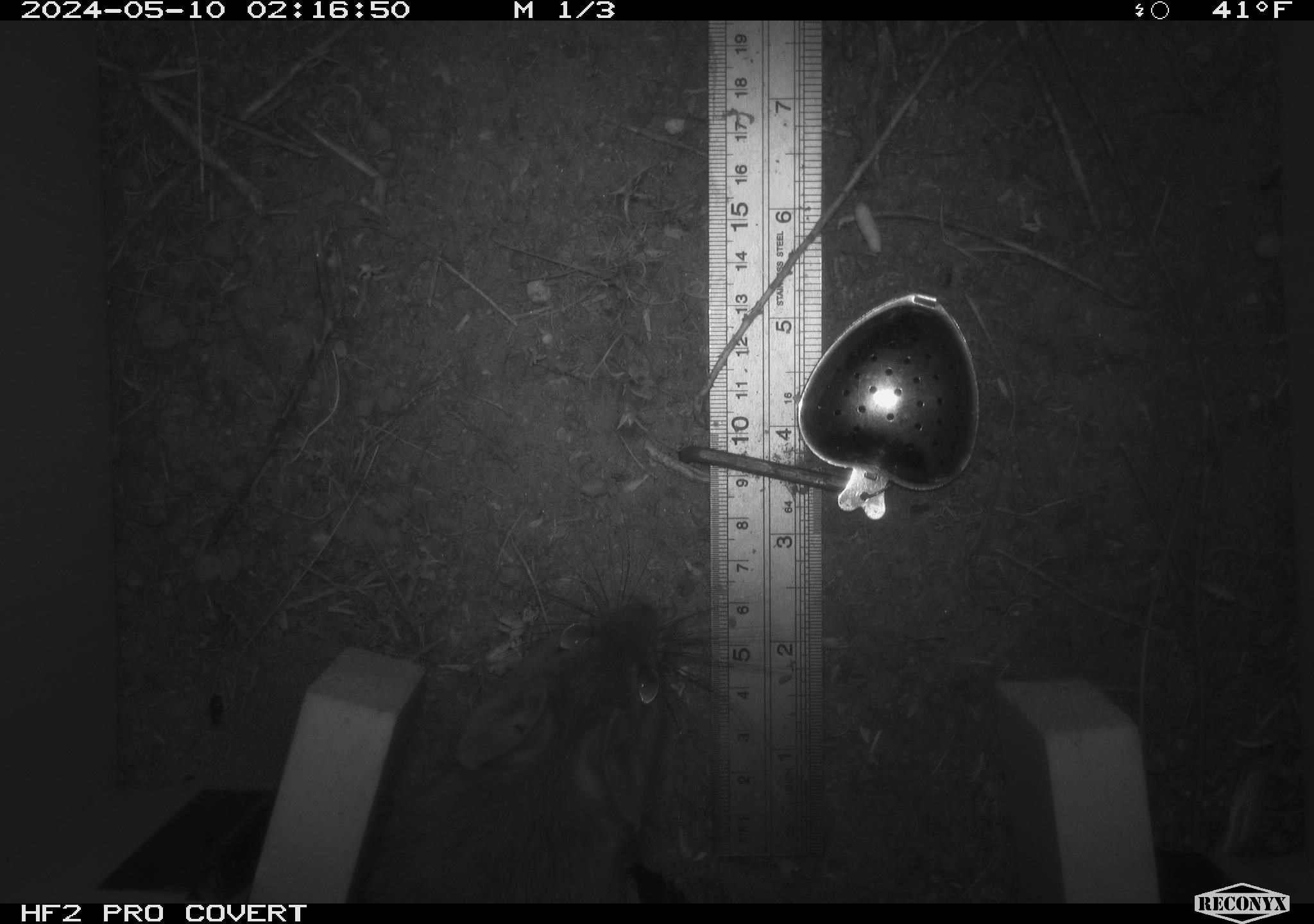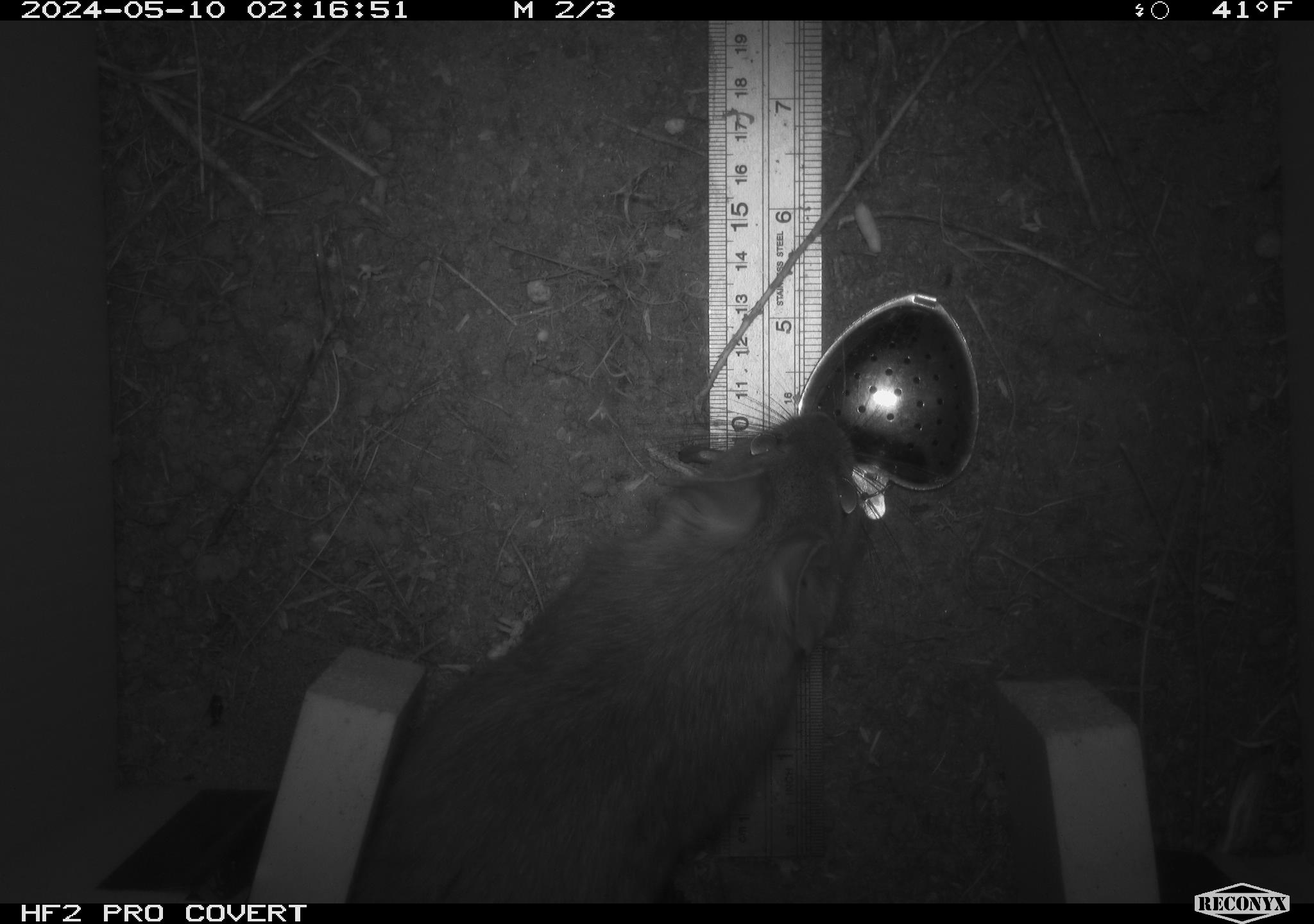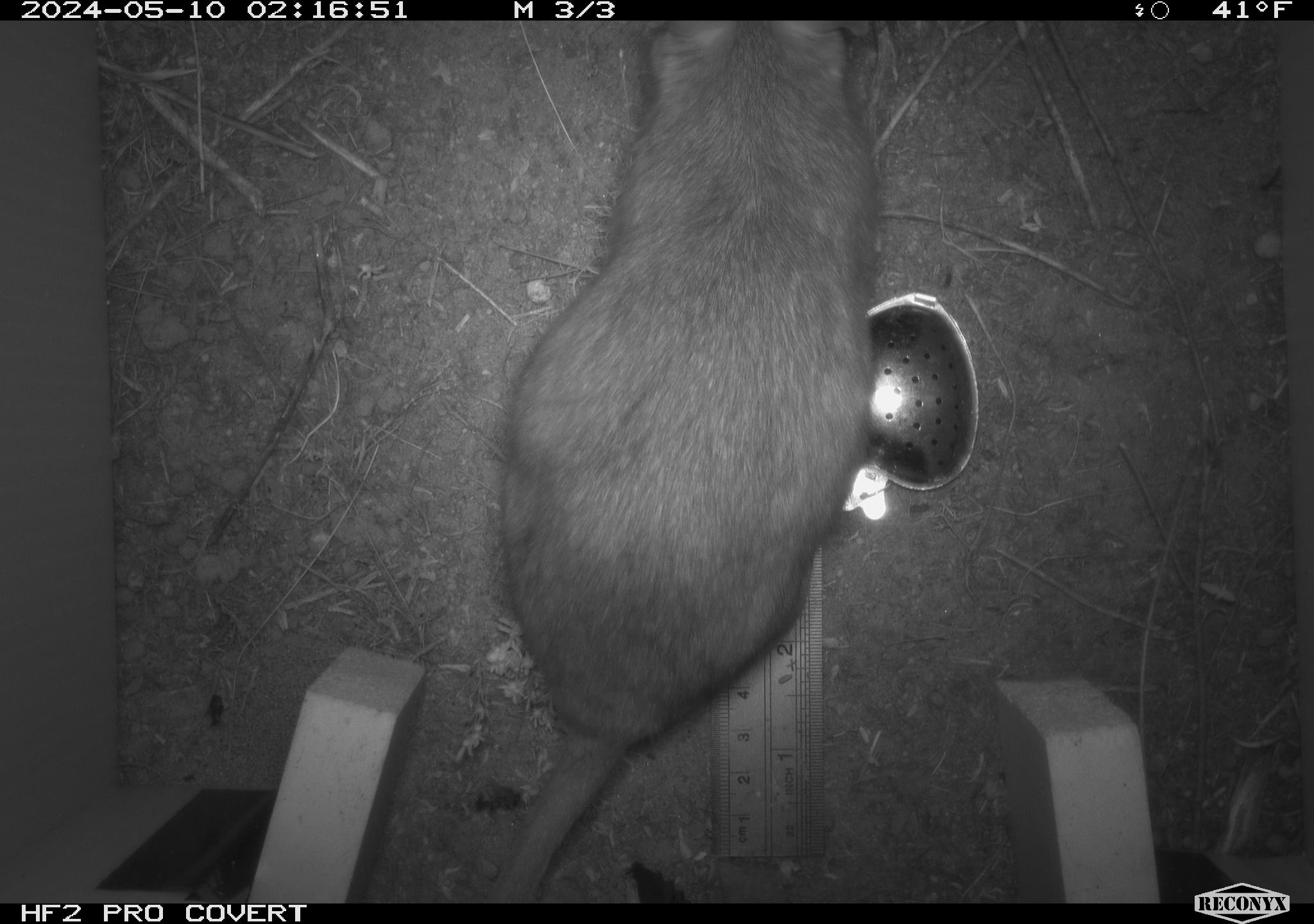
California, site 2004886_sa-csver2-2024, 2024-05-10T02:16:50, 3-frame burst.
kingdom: Animalia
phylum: Chordata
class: Mammalia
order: Rodentia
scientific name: Rodentia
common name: rodent